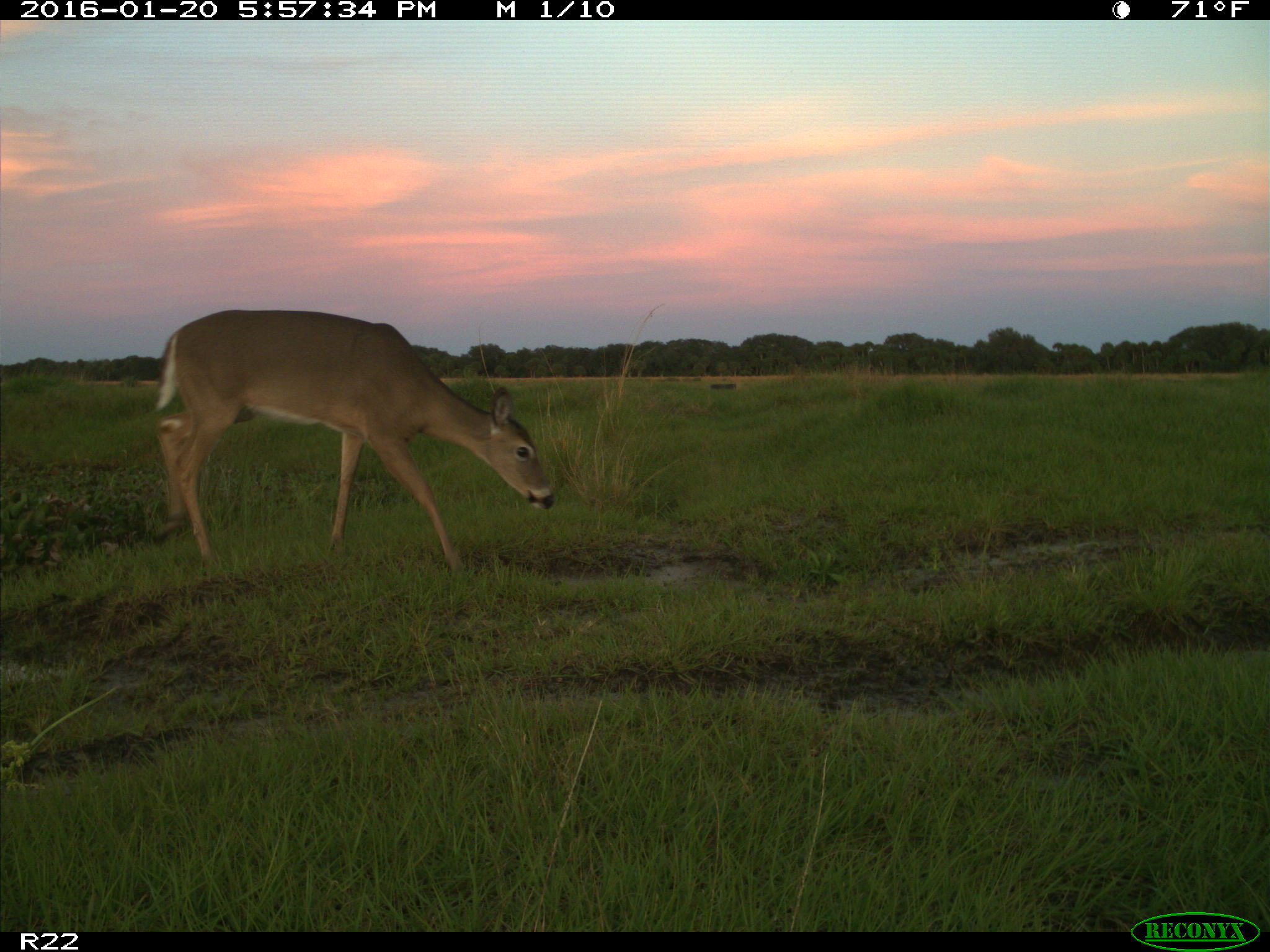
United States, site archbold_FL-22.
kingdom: Animalia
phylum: Chordata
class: Mammalia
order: Artiodactyla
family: Cervidae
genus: Odocoileus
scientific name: Odocoileus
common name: deer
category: unidentified deer